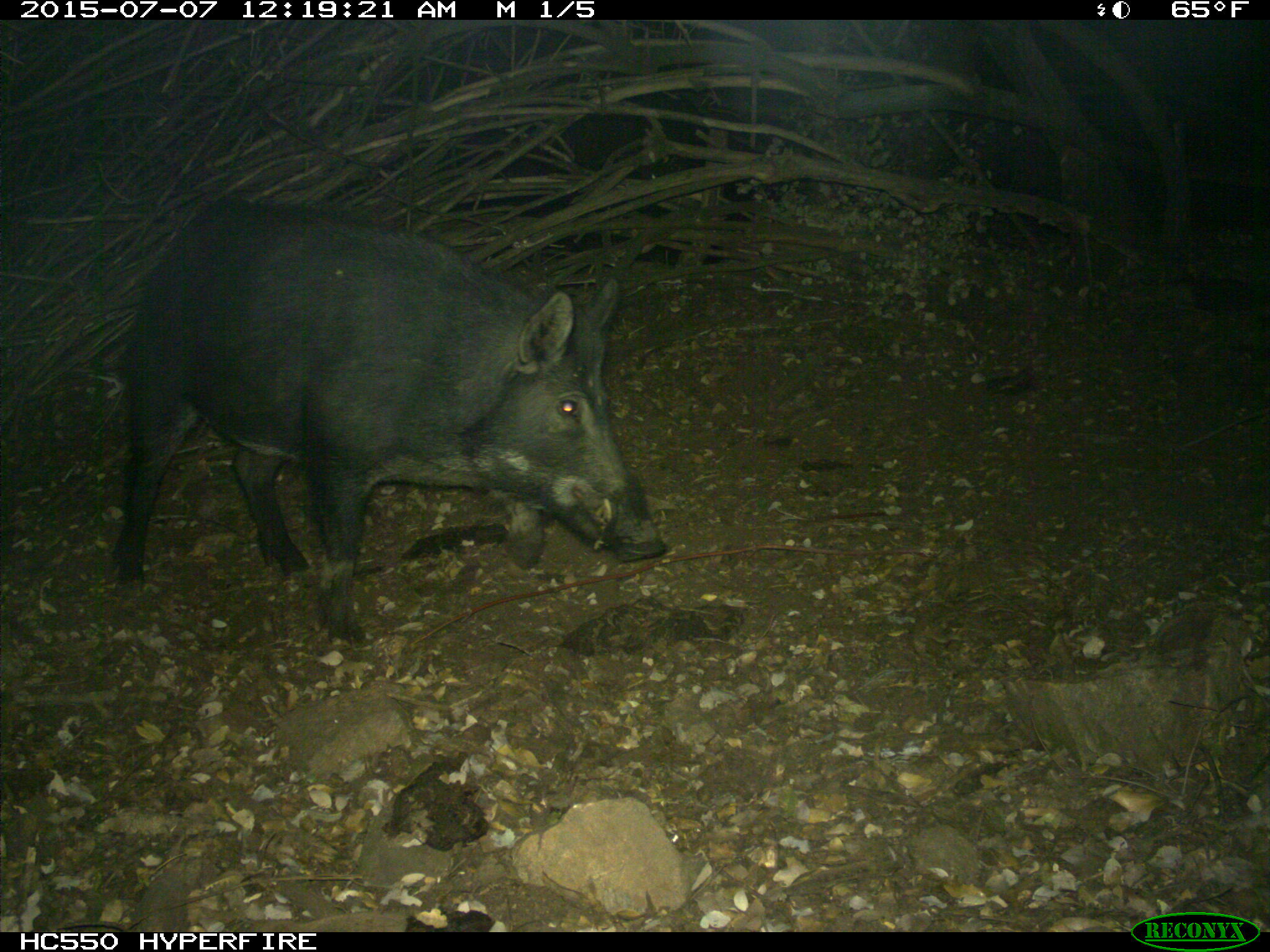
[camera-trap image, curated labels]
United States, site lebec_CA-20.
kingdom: Animalia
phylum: Chordata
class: Mammalia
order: Artiodactyla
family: Suidae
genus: Sus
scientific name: Sus scrofa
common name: wild boar